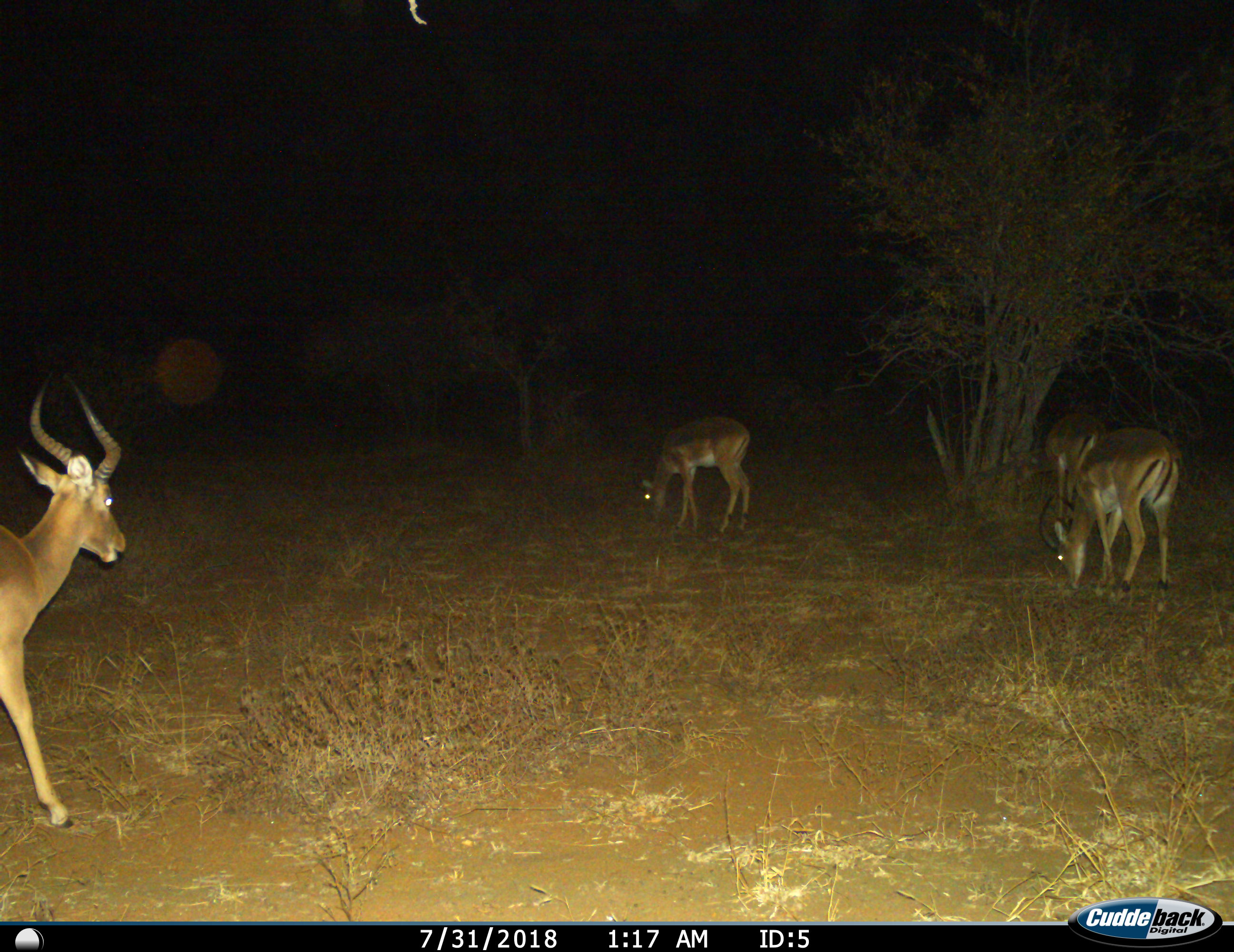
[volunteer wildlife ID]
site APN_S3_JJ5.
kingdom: Animalia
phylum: Chordata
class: Mammalia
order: Artiodactyla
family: Bovidae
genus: Aepyceros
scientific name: Aepyceros melampus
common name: impala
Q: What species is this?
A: Impala (Aepyceros melampus).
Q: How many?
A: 4.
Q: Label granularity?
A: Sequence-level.